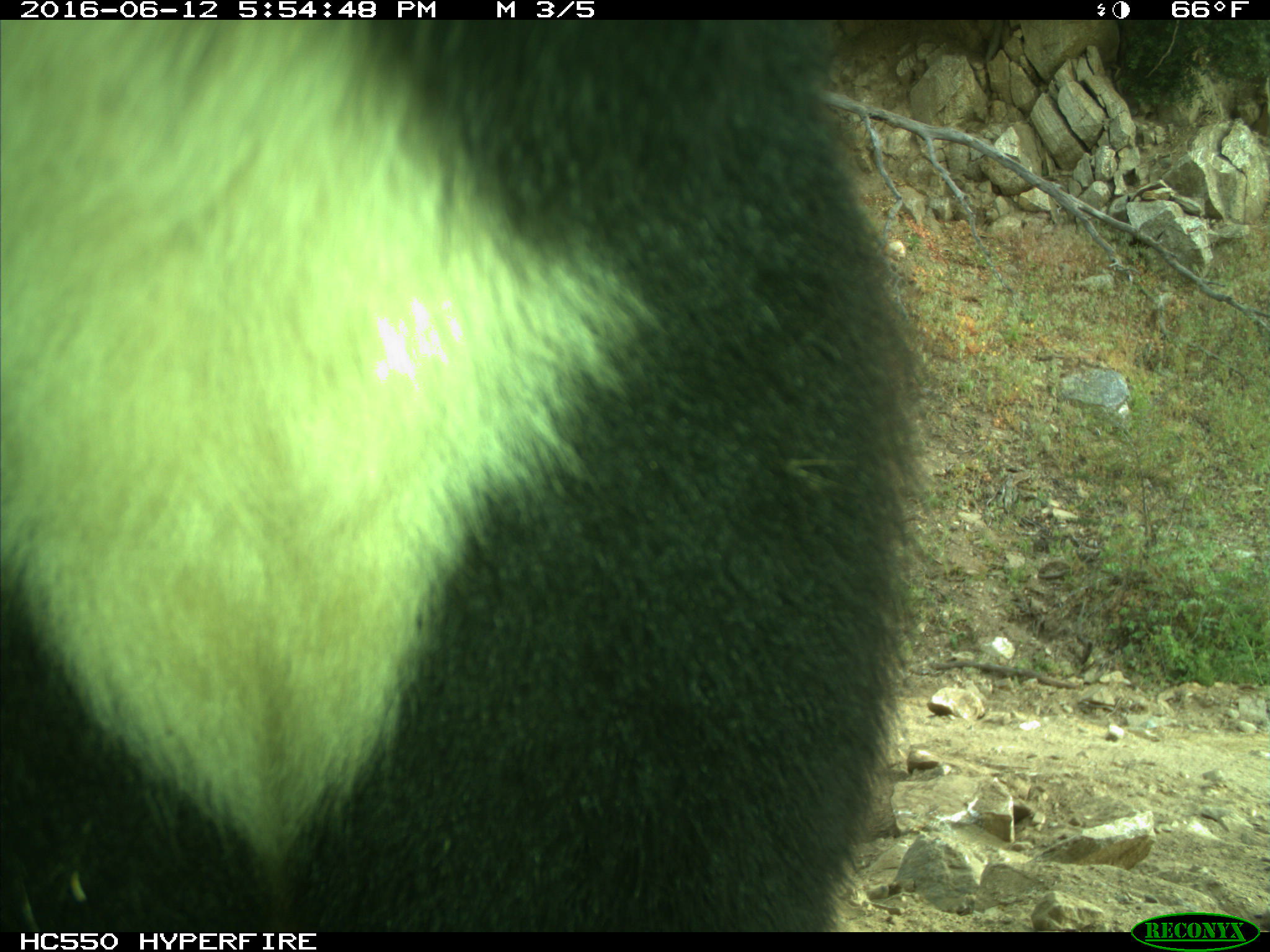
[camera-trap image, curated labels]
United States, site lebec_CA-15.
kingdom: Animalia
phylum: Chordata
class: Mammalia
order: Carnivora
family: Ursidae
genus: Ursus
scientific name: Ursus americanus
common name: american black bear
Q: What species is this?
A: Ursus americanus (american black bear).